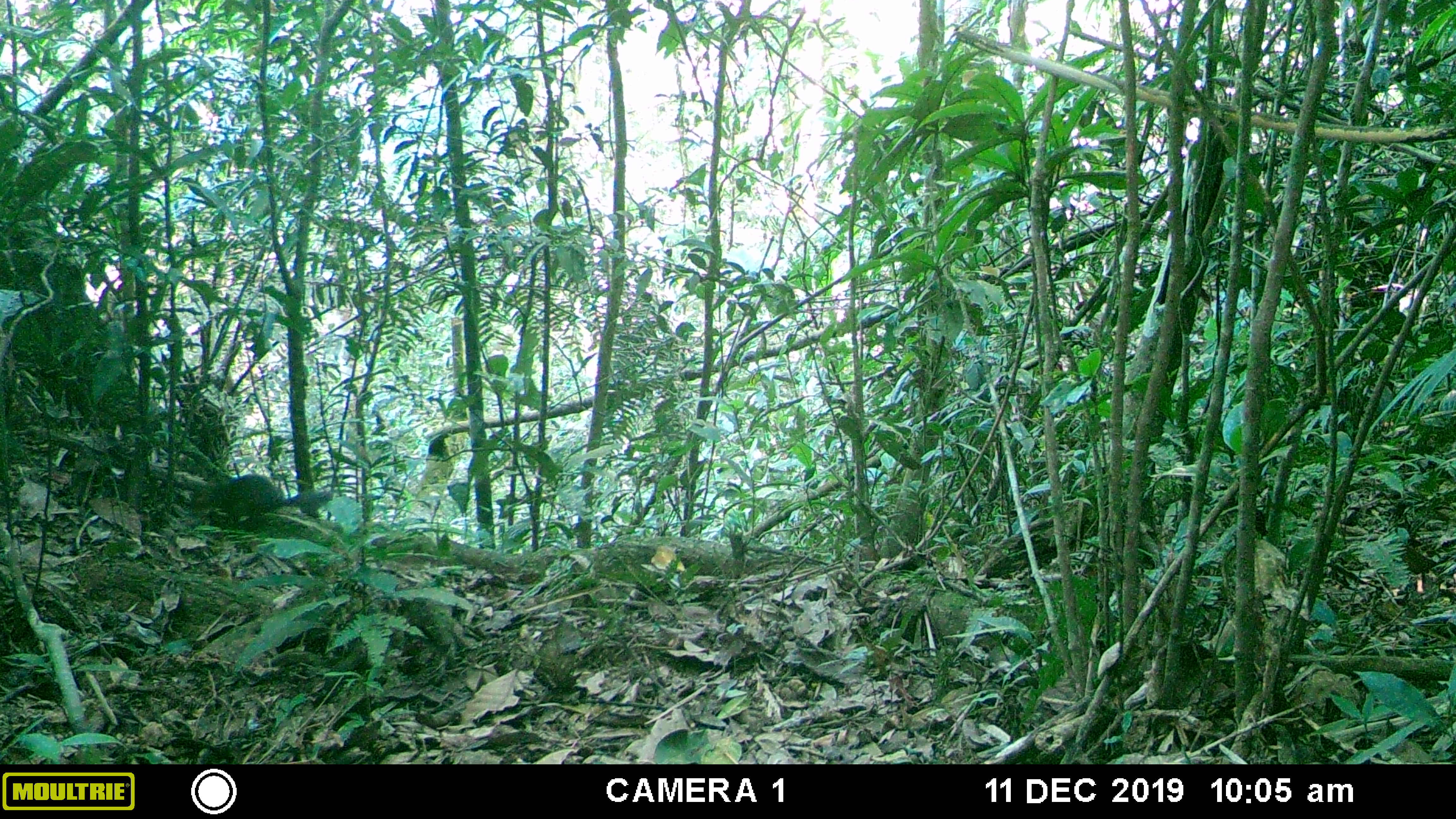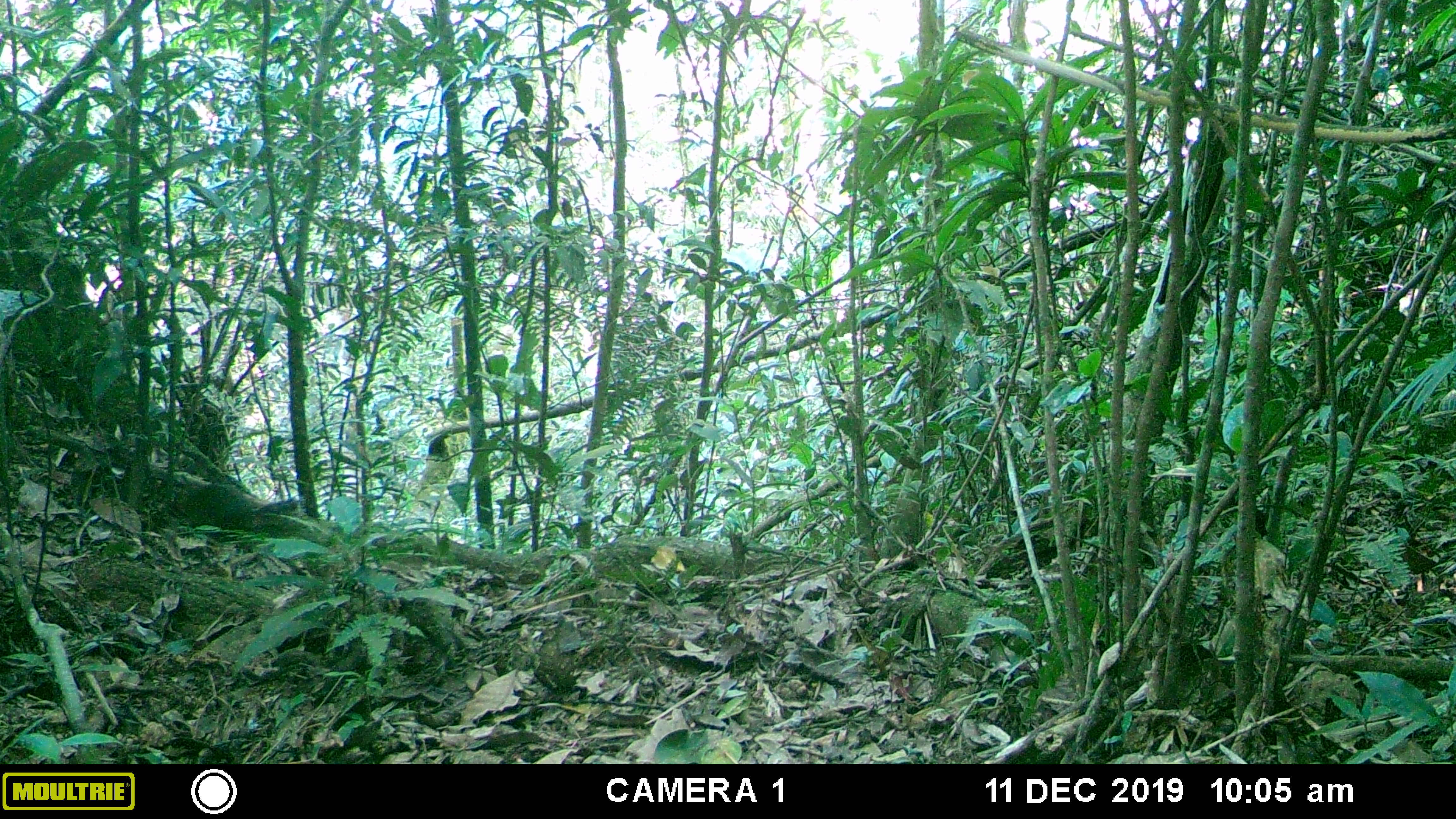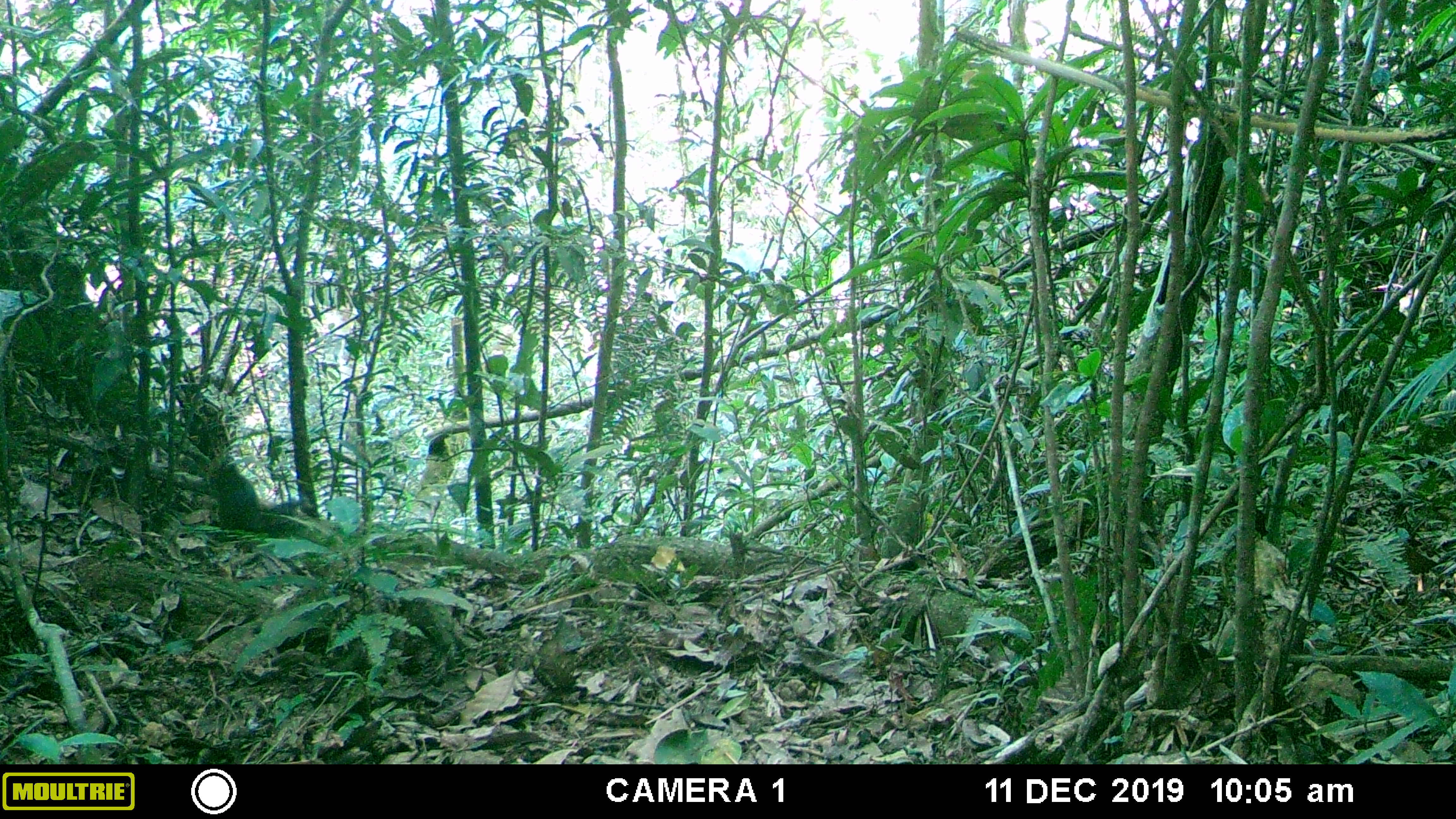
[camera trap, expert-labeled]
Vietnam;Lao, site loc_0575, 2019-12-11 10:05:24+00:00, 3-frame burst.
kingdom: Animalia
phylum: Chordata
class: Mammalia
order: Rodentia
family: Sciuridae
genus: Dremomys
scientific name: Dremomys rufigenis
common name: red-cheeked squirrel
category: red cheeked squirrel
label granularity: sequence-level